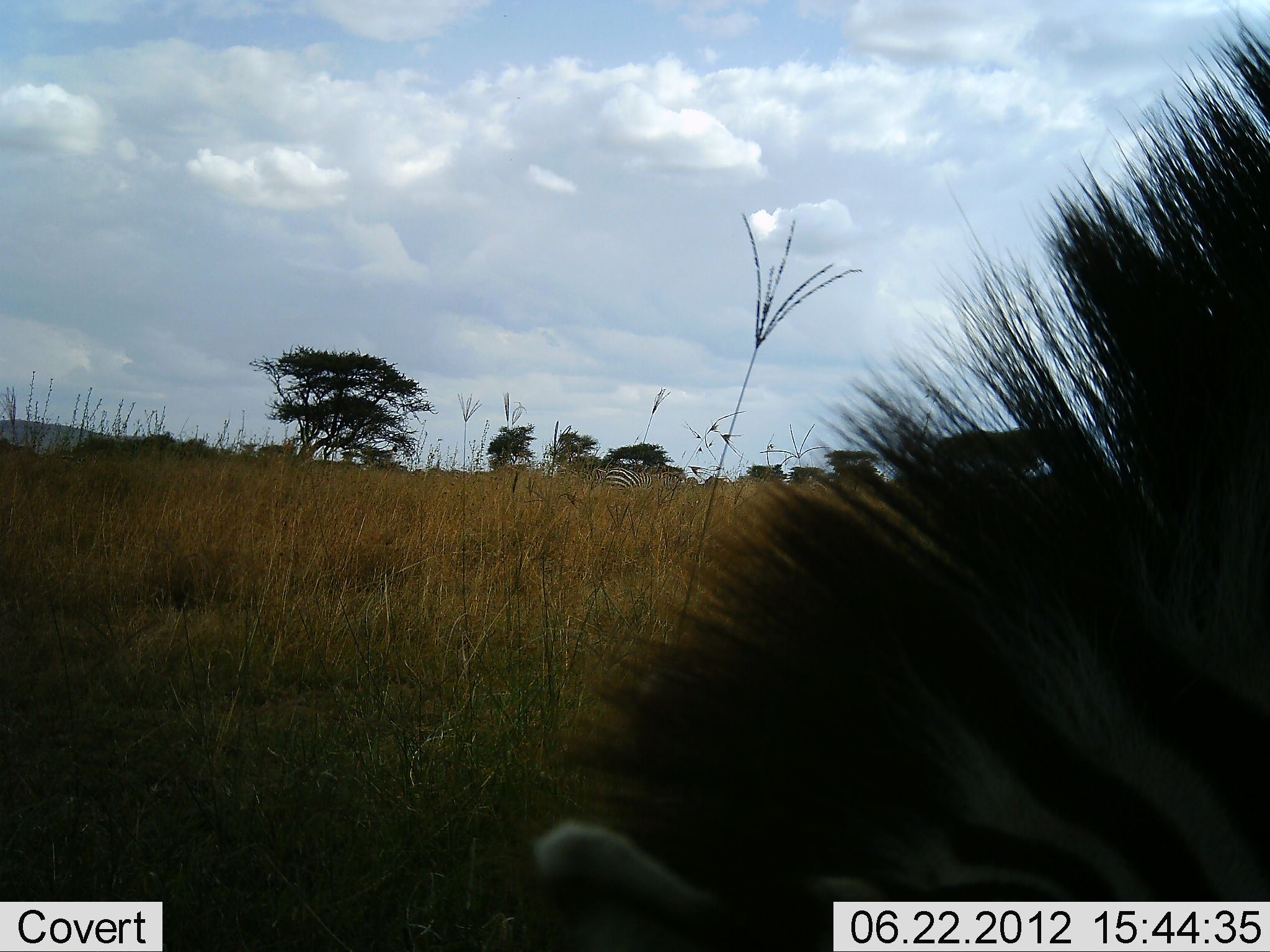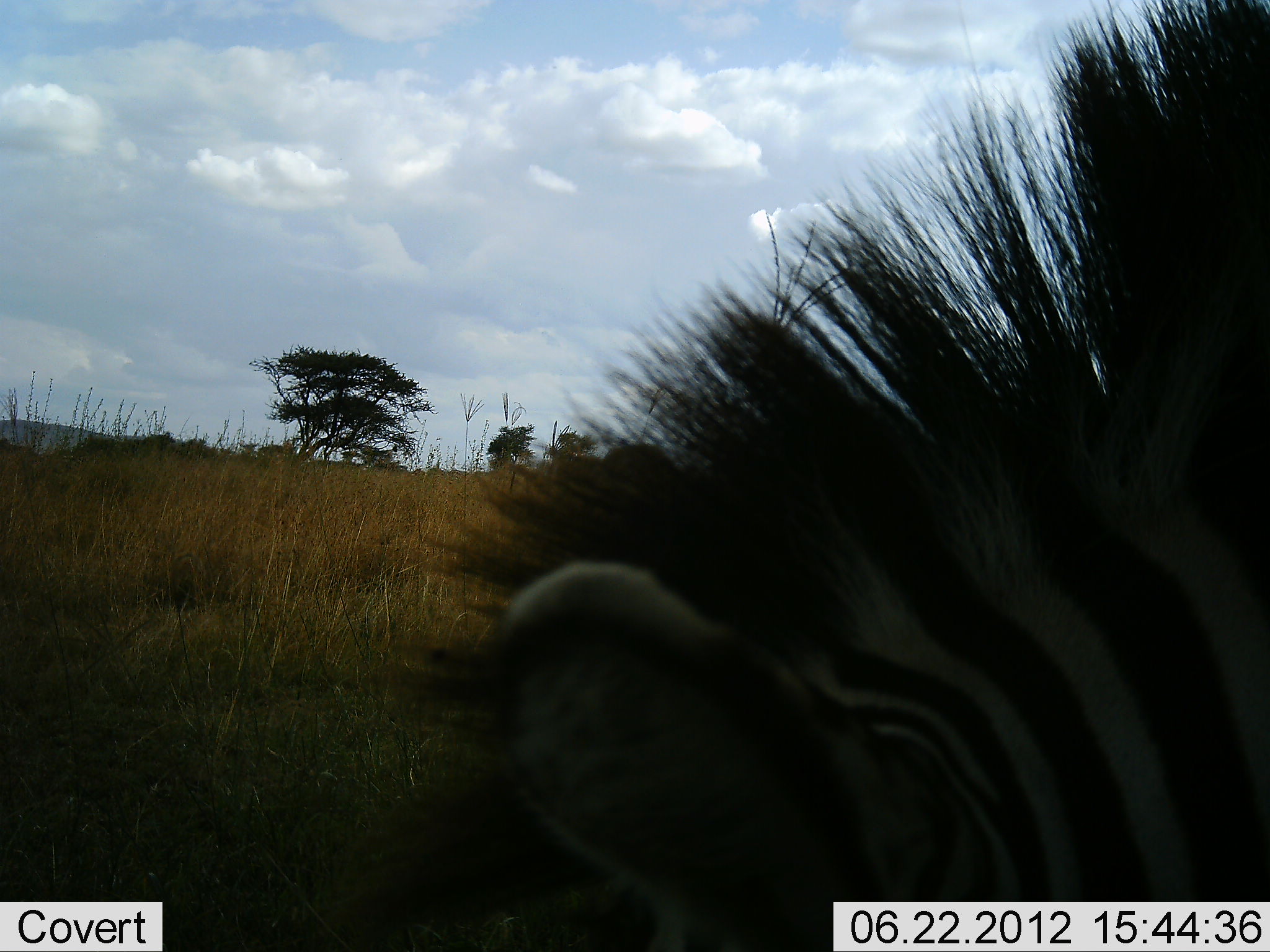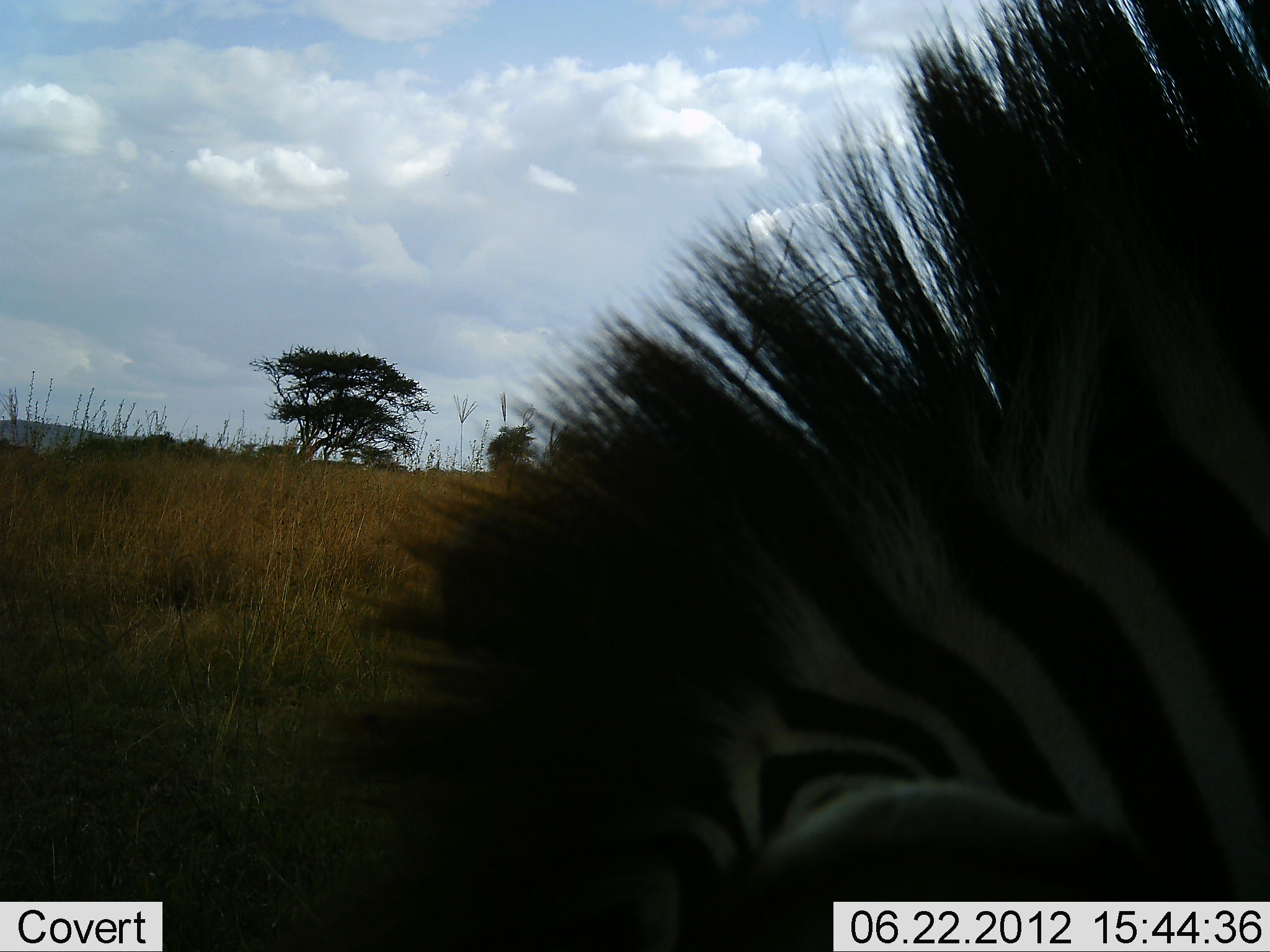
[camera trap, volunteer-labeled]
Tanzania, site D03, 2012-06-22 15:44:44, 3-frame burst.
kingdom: Animalia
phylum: Chordata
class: Mammalia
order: Perissodactyla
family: Equidae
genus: Equus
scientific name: Equus quagga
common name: plains zebra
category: zebra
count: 1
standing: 20%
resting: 0%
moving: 10%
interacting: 0%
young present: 0%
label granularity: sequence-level